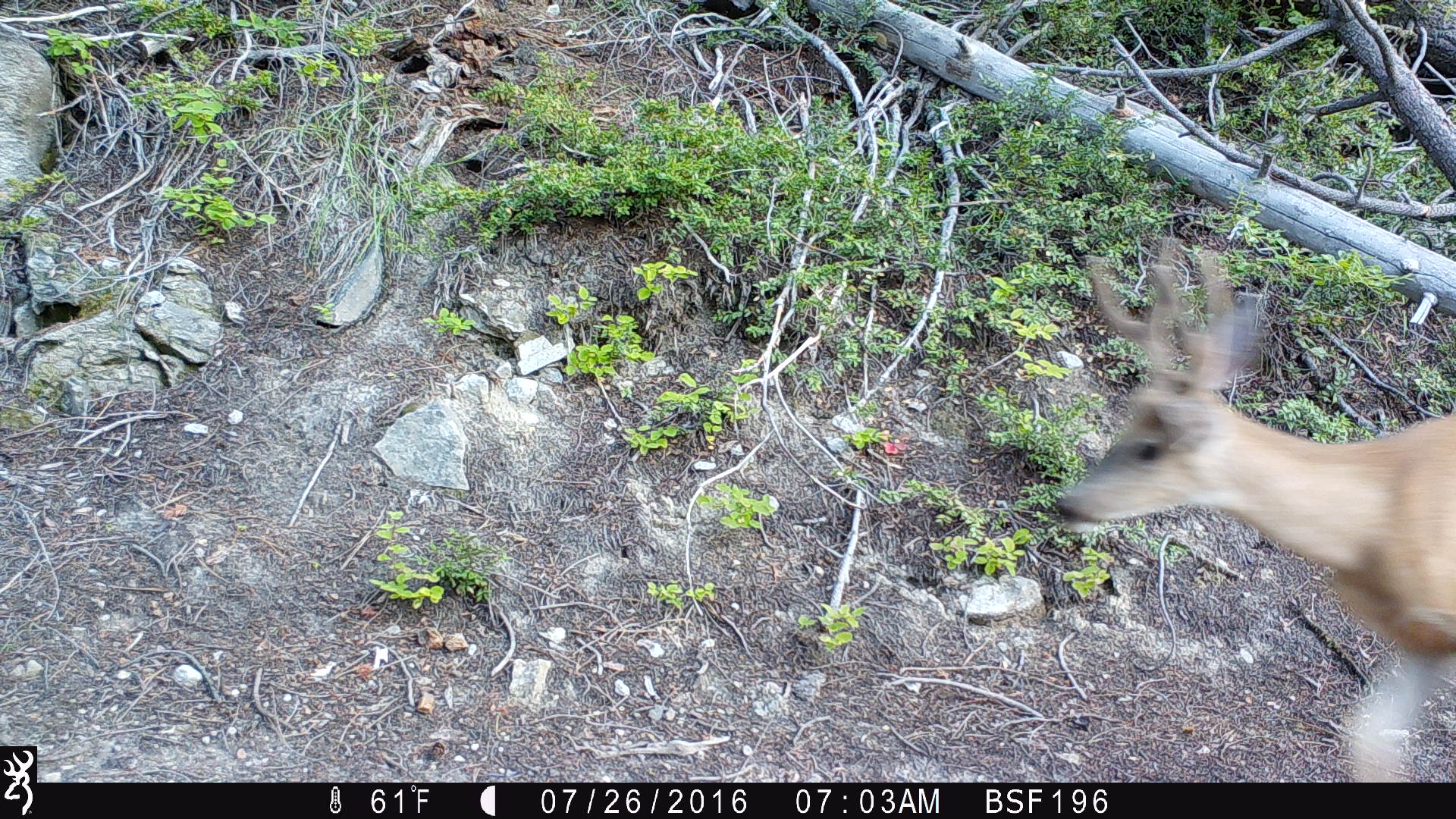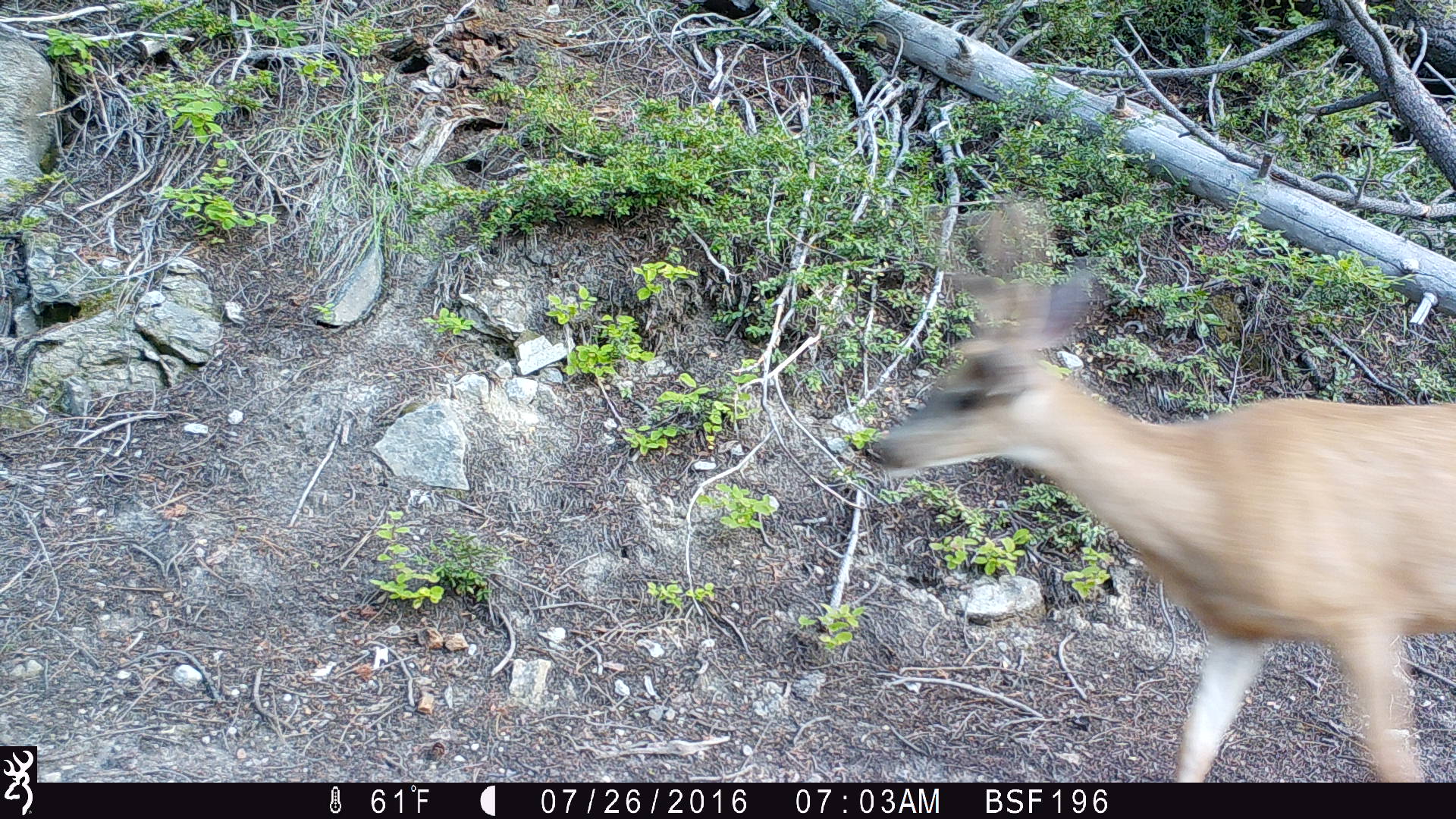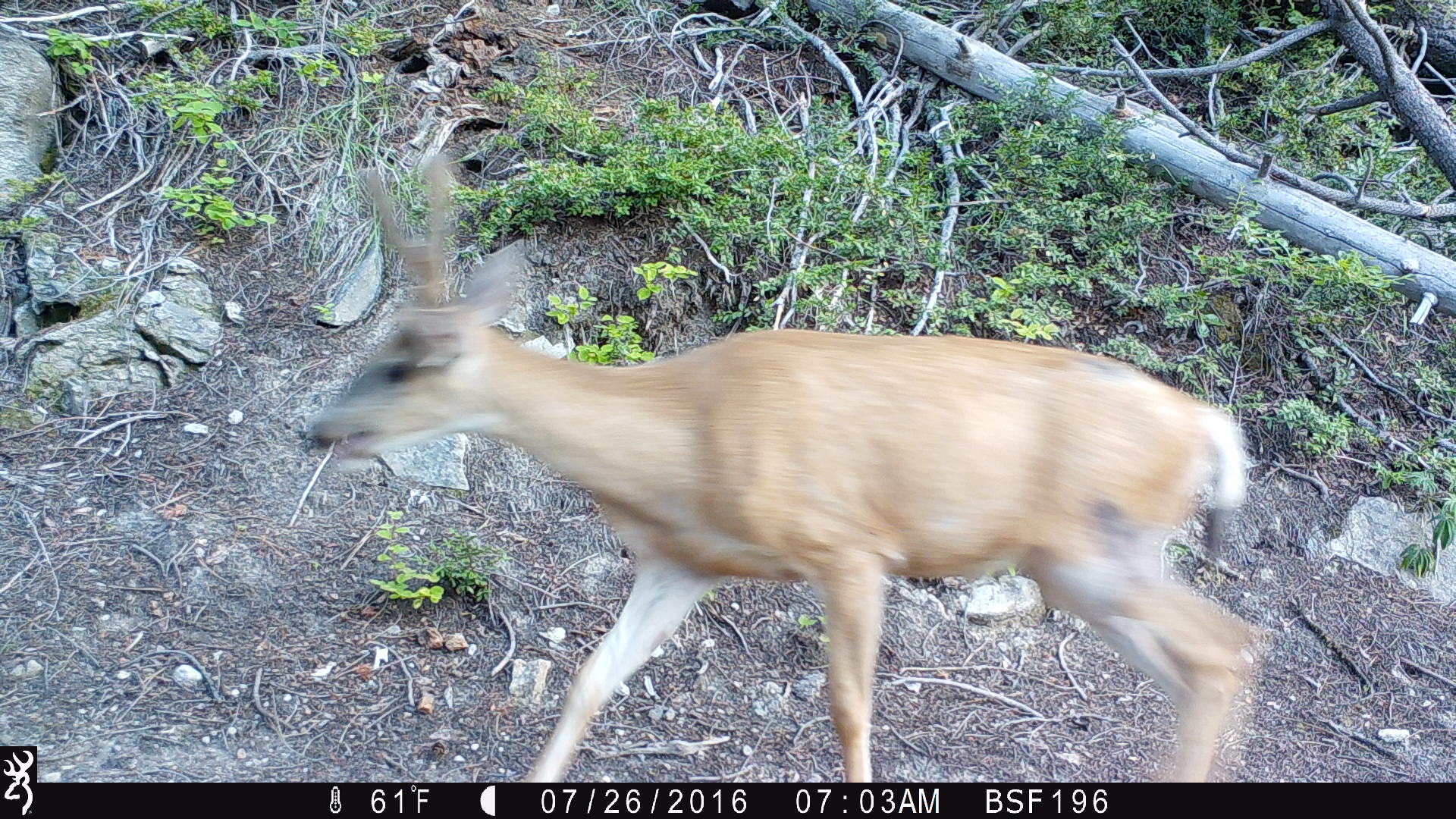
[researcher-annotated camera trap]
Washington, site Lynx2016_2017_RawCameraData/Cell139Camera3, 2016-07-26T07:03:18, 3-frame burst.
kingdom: Animalia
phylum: Chordata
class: Mammalia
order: Artiodactyla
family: Cervidae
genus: Odocoileus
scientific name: Odocoileus hemionus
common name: mule deer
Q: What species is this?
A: Odocoileus hemionus (mule deer).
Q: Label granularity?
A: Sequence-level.